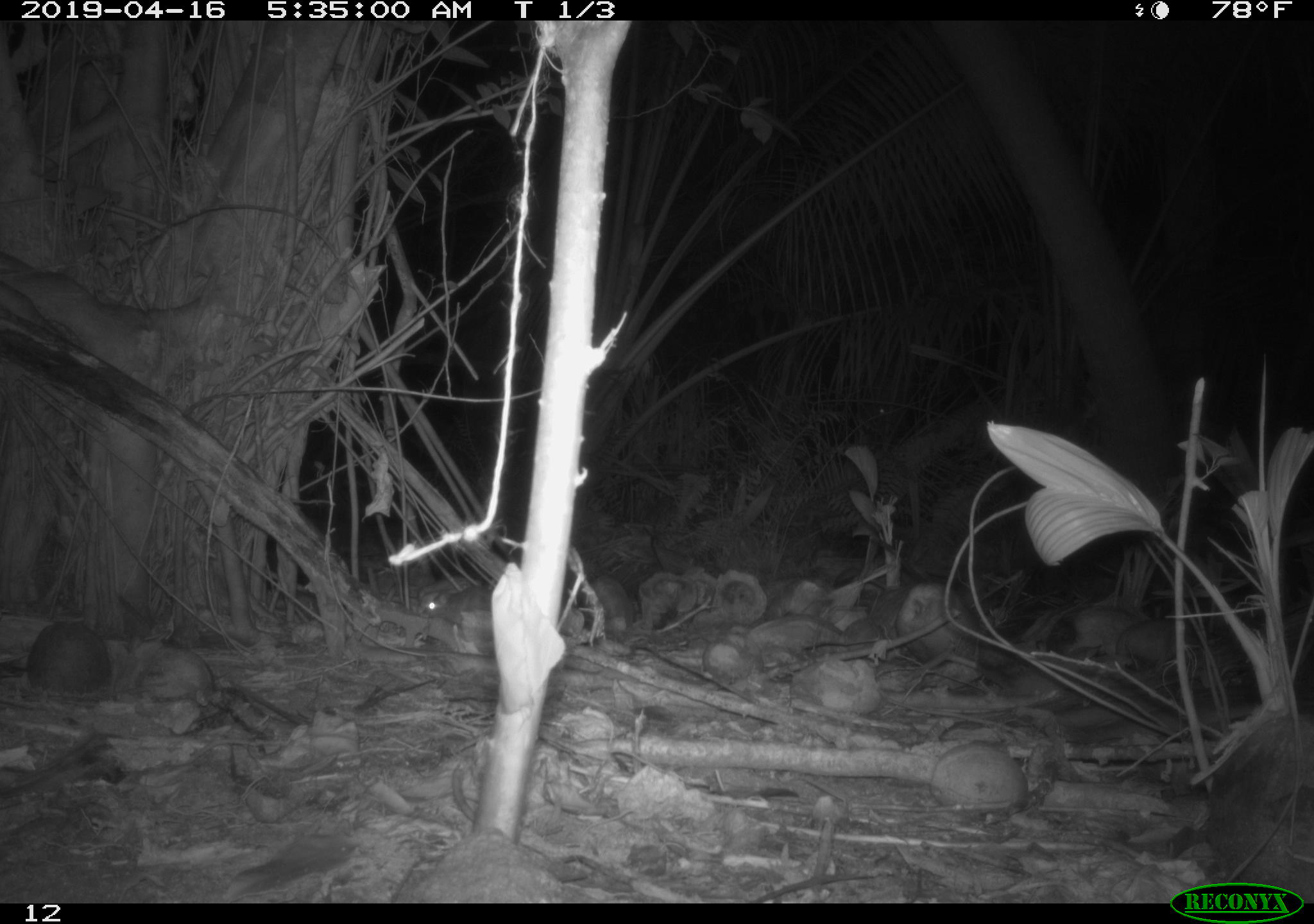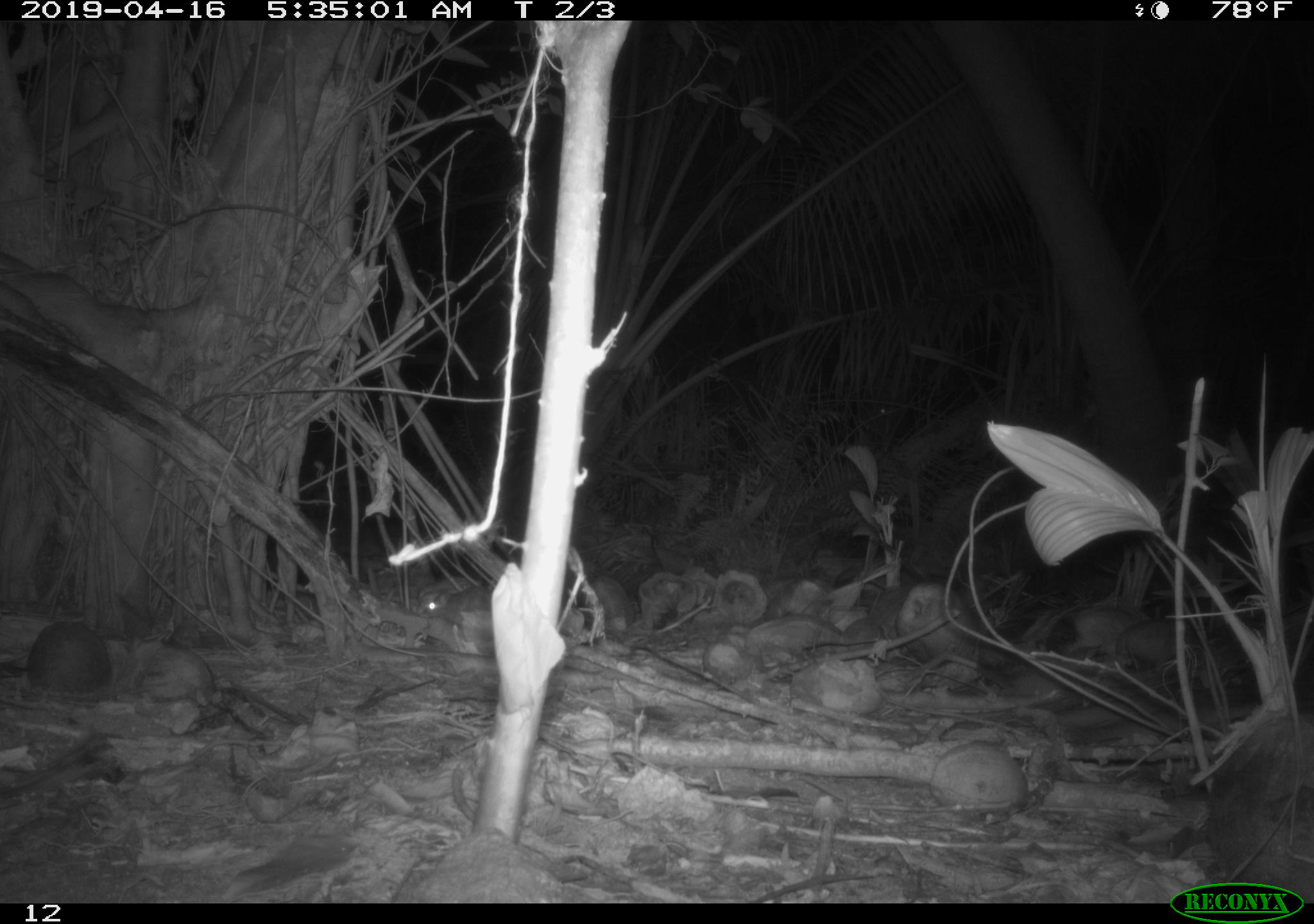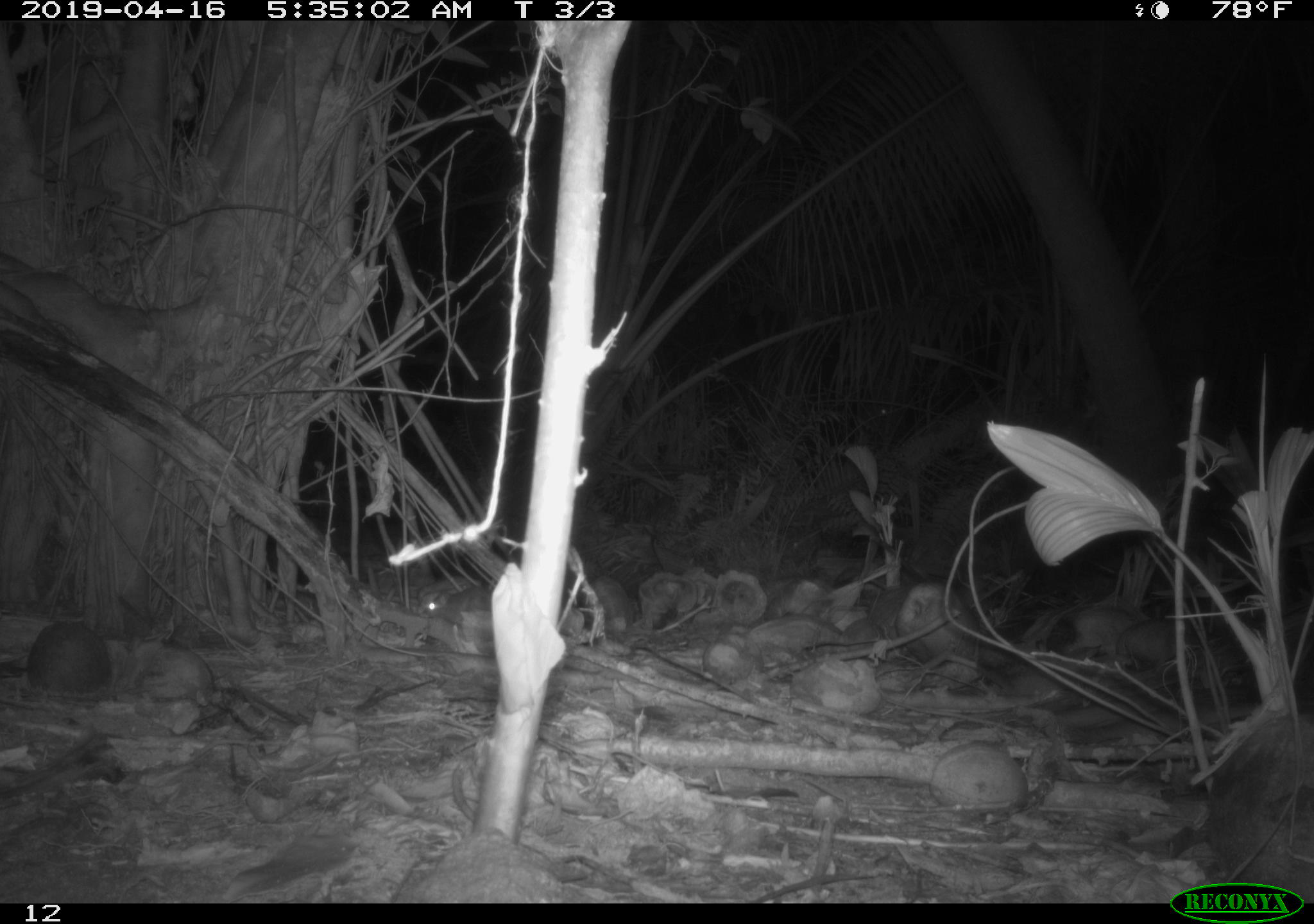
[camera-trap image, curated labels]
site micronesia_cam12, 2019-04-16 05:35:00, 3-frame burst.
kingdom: Animalia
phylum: Chordata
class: Mammalia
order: Rodentia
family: Muridae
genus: Rattus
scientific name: Rattus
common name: rat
Rat (Rattus).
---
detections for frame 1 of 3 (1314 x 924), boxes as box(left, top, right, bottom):
rat: box(430, 576, 491, 623)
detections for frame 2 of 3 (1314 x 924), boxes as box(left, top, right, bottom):
rat: box(420, 577, 489, 632)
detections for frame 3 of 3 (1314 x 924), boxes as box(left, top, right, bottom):
rat: box(409, 581, 497, 646)